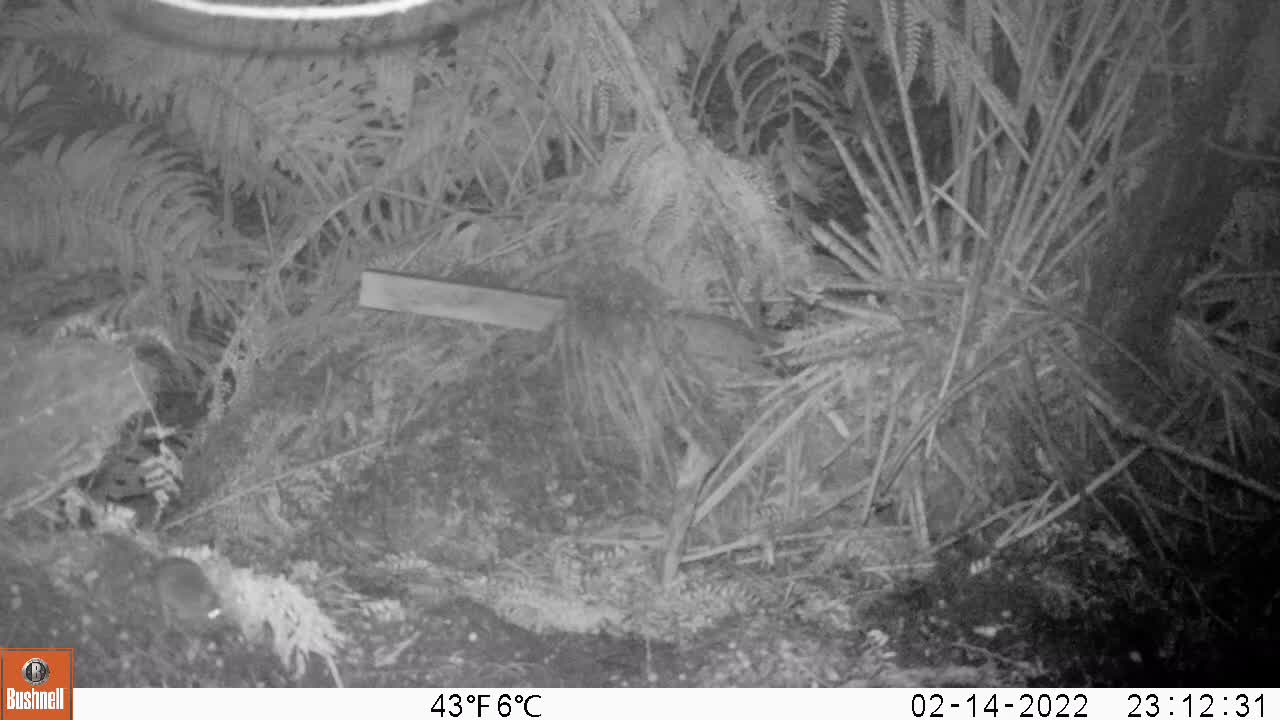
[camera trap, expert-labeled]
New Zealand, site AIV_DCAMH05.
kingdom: Animalia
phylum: Chordata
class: Mammalia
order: Rodentia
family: Muridae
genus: Mus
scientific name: Mus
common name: mouse